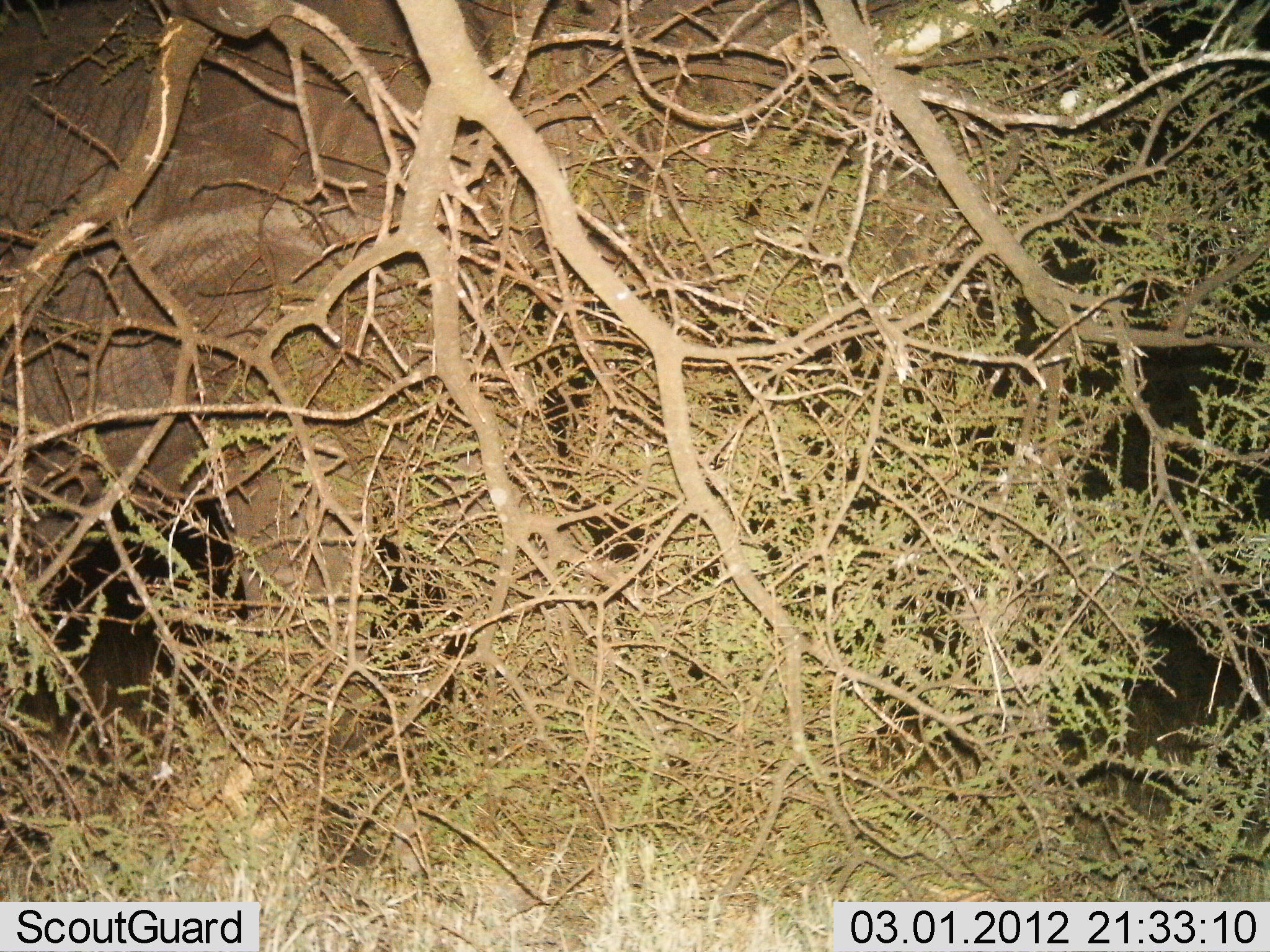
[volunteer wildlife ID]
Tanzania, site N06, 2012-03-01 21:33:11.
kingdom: Animalia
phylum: Chordata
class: Mammalia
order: Proboscidea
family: Elephantidae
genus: Loxodonta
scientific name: Loxodonta africana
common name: african bush elephant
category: elephant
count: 1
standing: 75%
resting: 0%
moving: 10%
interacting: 0%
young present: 0%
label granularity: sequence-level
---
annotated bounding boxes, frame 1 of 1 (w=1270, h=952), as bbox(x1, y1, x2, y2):
animal: bbox(2, 2, 1093, 878)